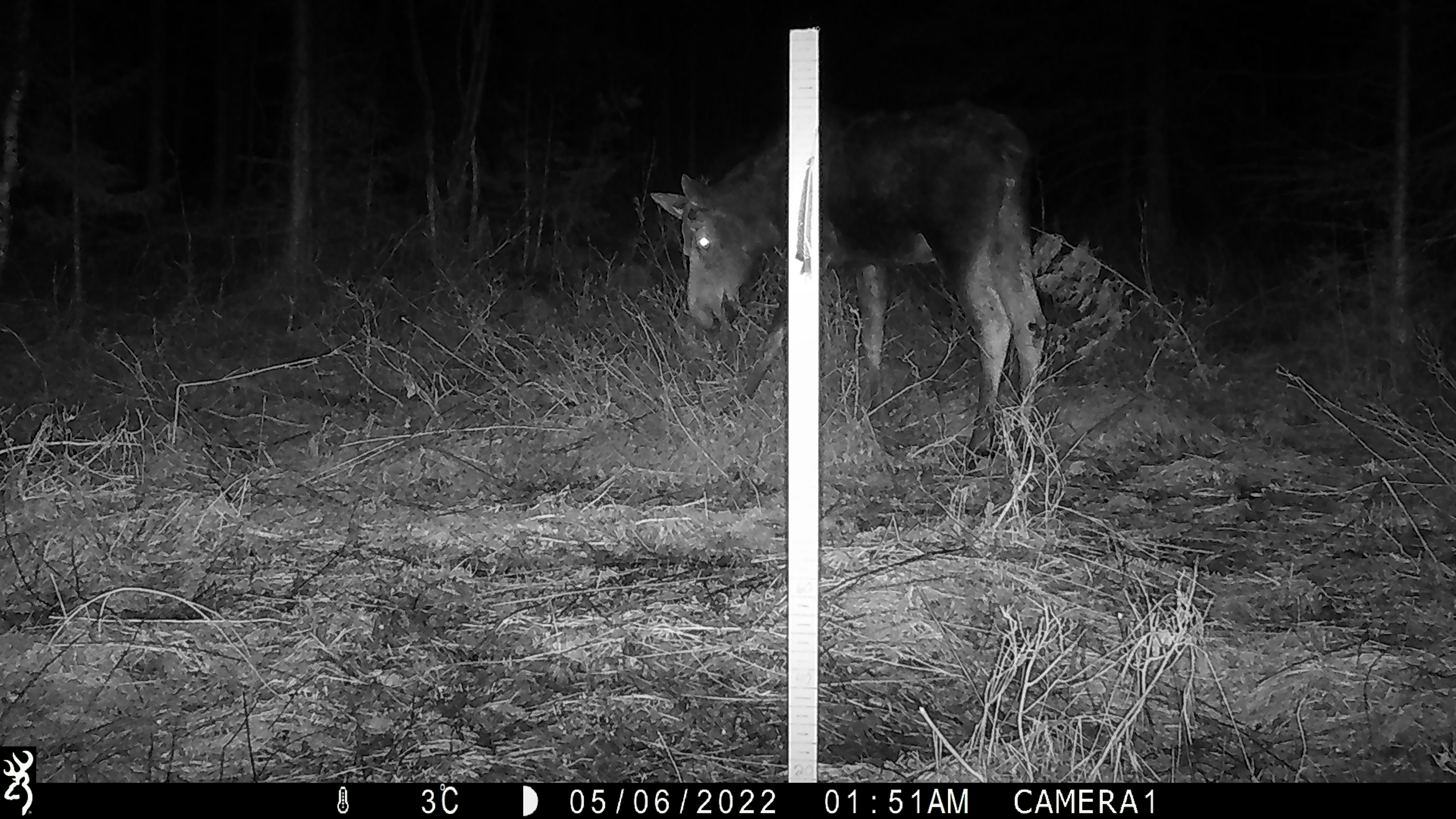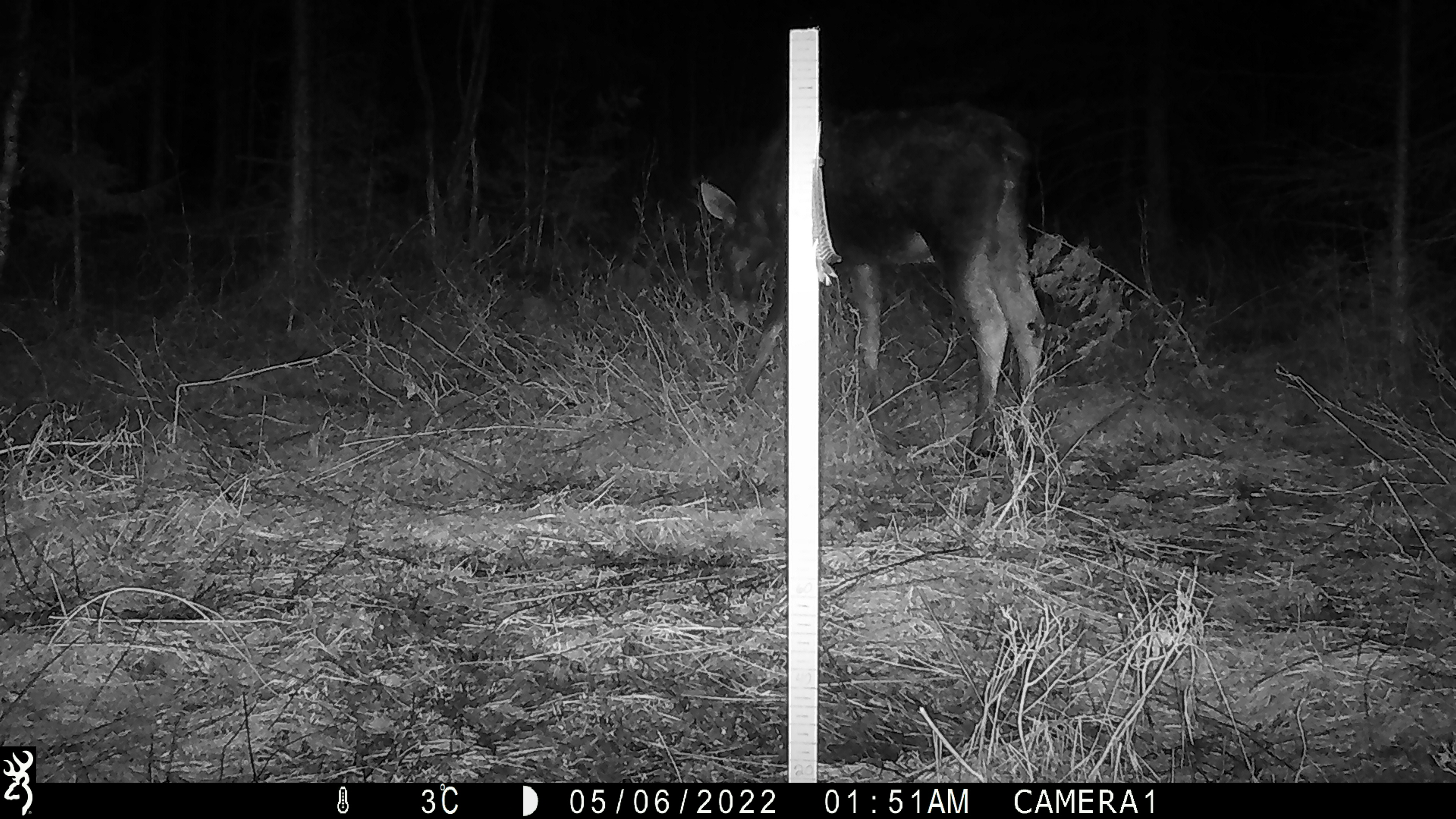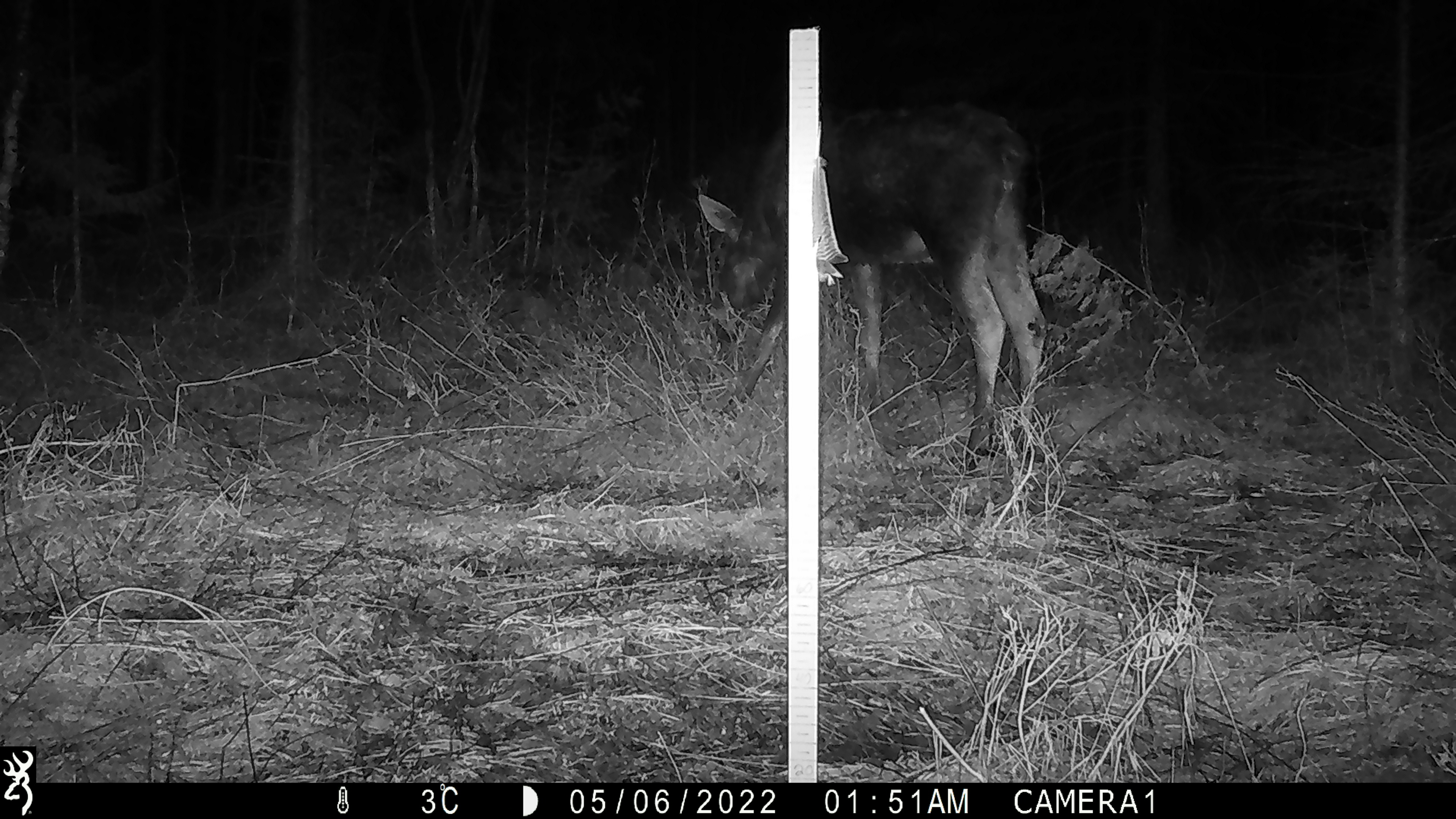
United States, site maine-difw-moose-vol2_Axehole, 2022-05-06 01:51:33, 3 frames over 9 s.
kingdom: Animalia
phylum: Chordata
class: Mammalia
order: Artiodactyla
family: Cervidae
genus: Alces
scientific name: Alces alces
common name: moose